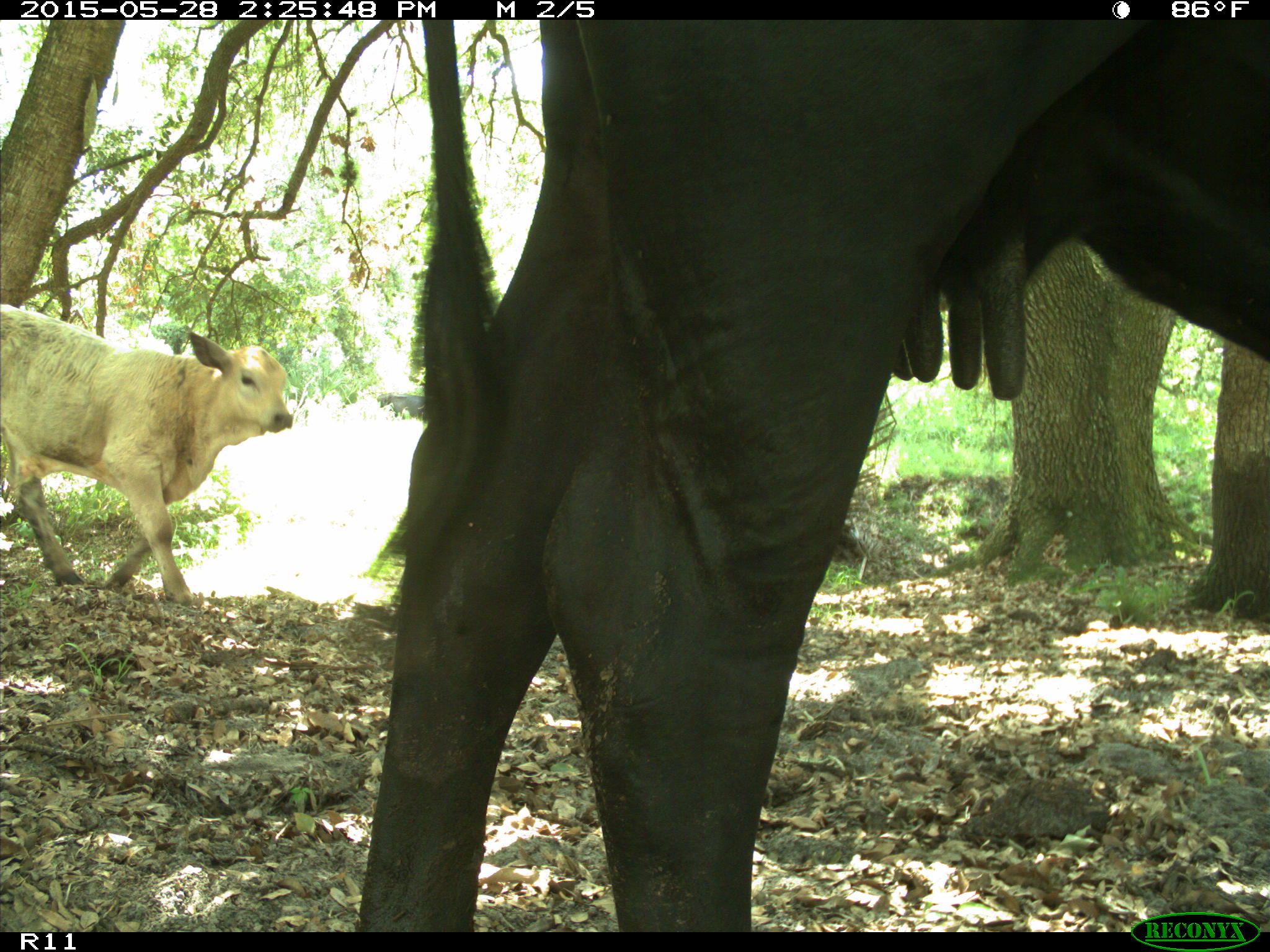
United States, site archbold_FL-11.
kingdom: Animalia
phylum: Chordata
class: Mammalia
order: Artiodactyla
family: Bovidae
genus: Bos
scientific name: Bos taurus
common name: domestic cow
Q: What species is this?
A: Bos taurus (domestic cow).